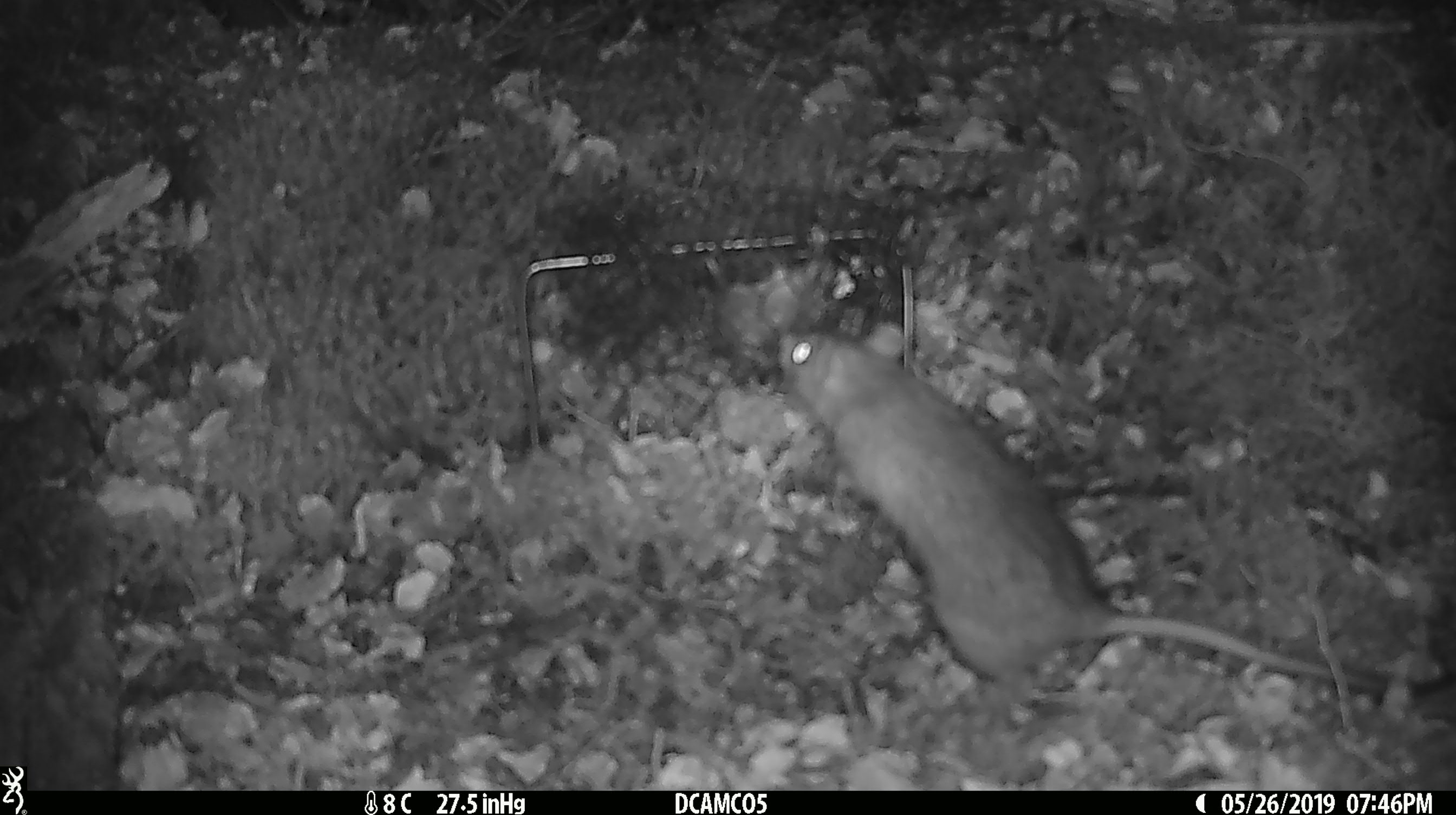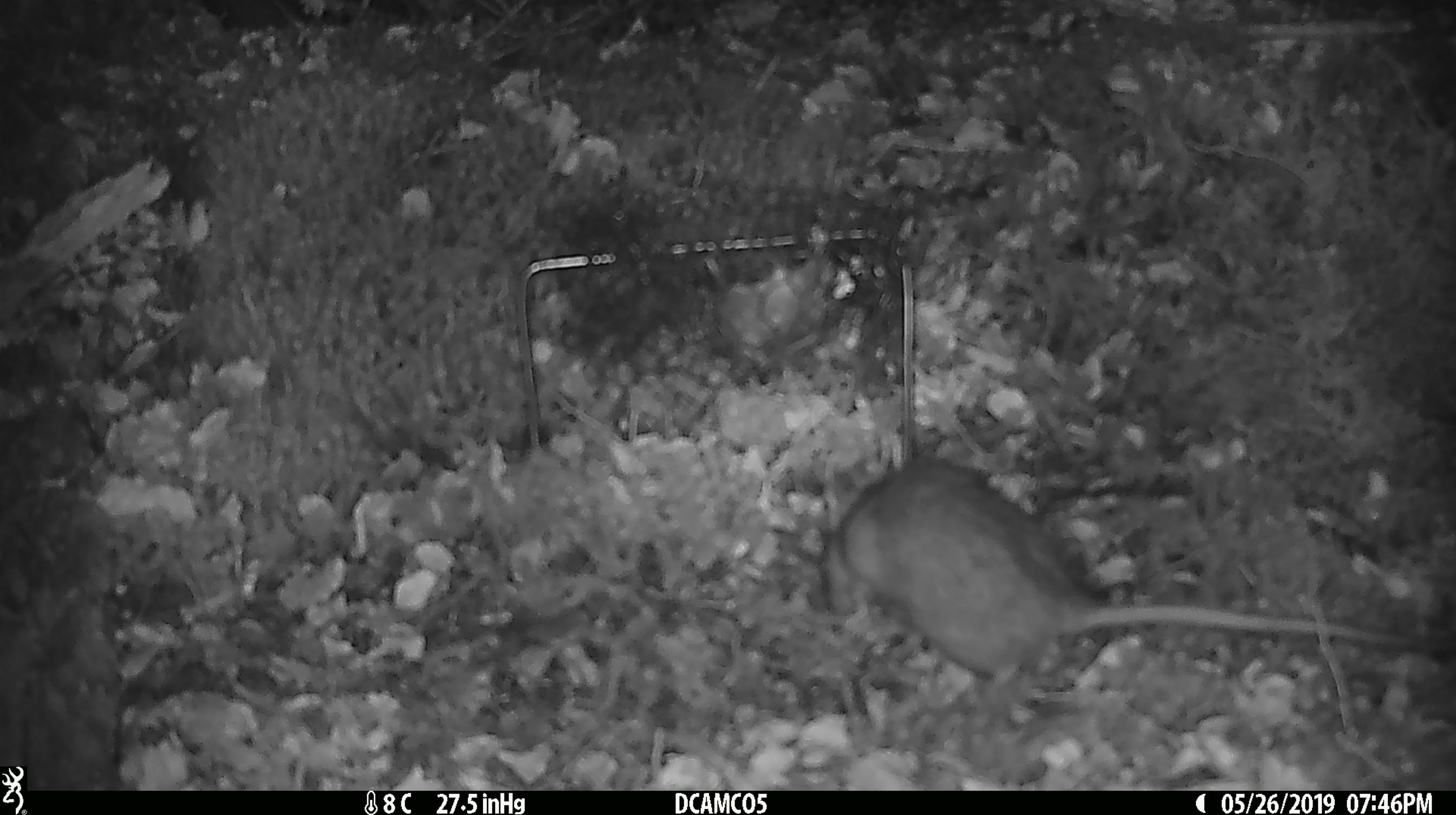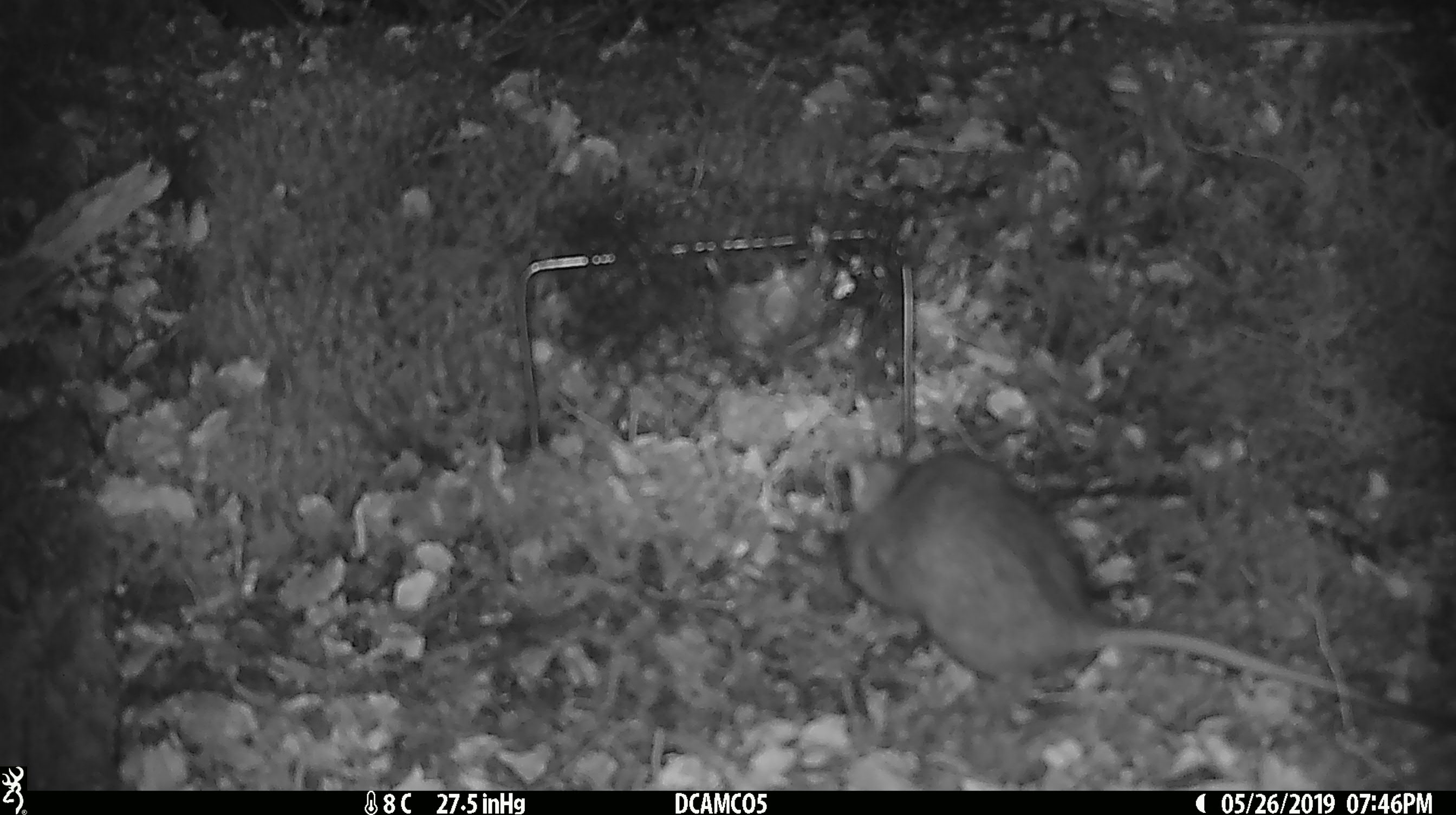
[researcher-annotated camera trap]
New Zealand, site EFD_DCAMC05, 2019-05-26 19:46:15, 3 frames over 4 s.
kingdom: Animalia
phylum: Chordata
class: Mammalia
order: Rodentia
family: Muridae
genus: Rattus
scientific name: Rattus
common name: rat